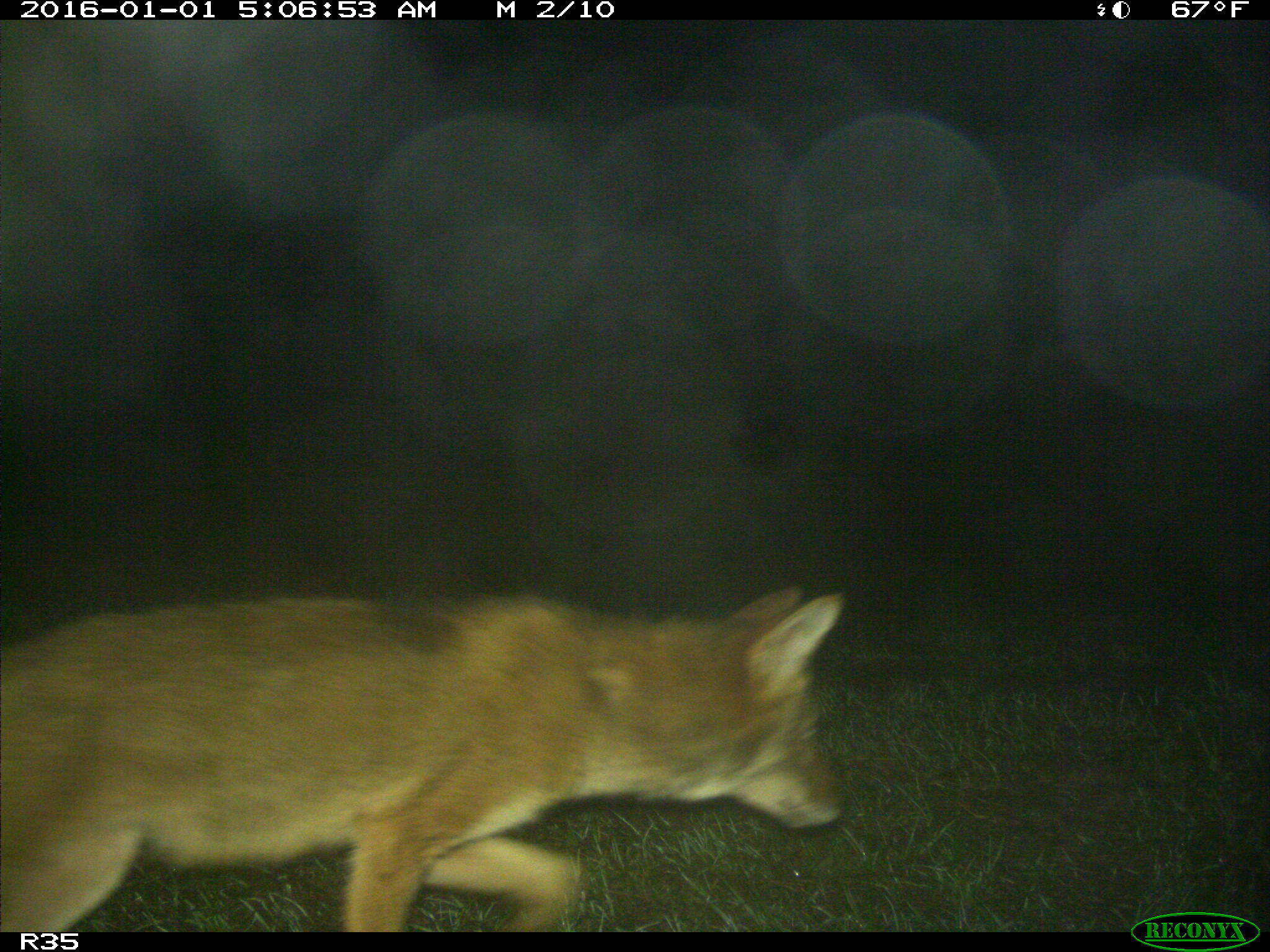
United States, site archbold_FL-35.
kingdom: Animalia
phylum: Chordata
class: Mammalia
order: Carnivora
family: Canidae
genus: Canis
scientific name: Canis latrans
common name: coyote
Canis latrans (coyote).